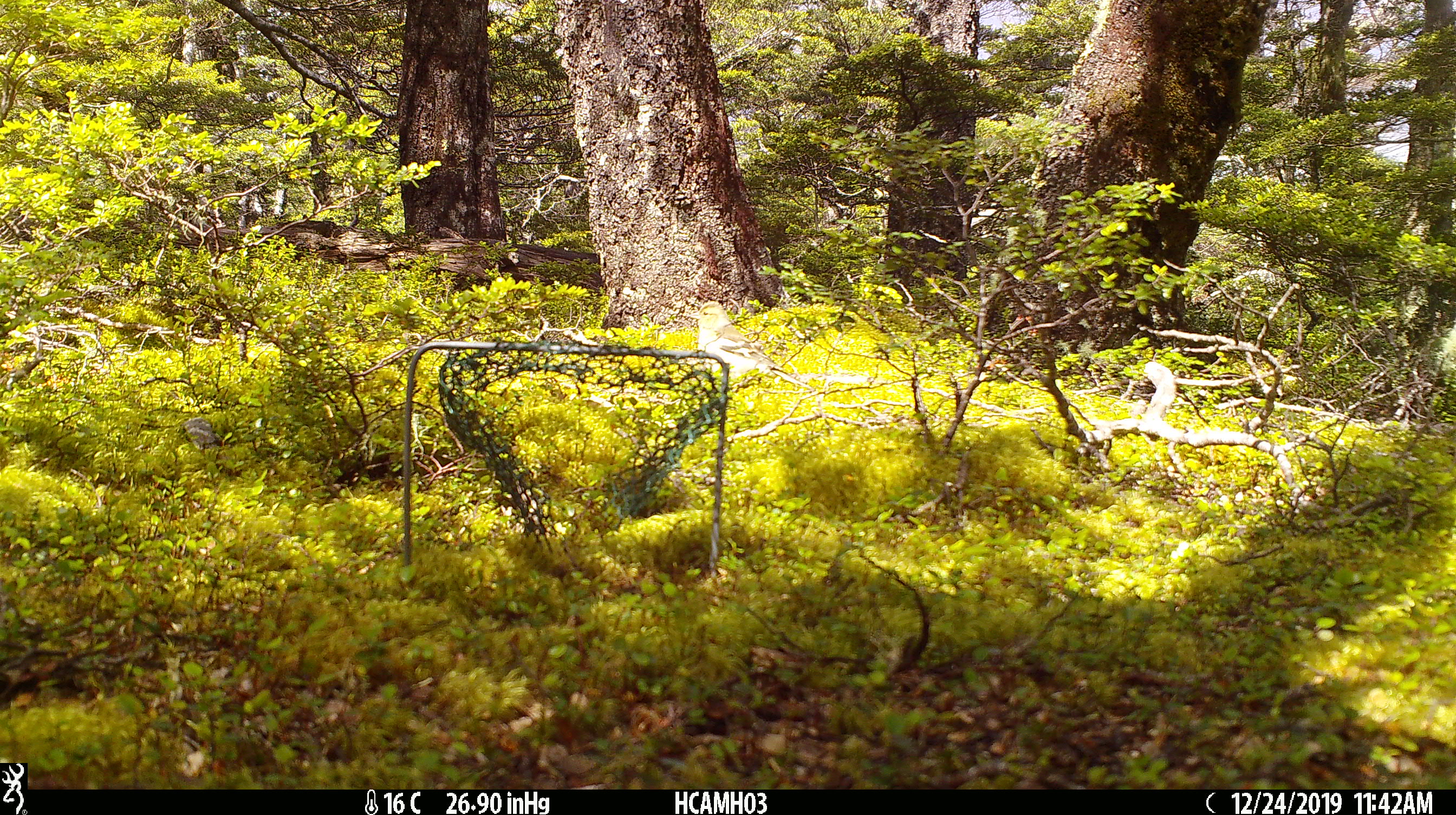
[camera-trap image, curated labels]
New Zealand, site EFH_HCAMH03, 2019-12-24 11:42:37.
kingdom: Animalia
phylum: Chordata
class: Aves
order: Passeriformes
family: Fringillidae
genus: Fringilla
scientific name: Fringilla coelebs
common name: common chaffinch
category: chaffinch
Chaffinch (common chaffinch) (Fringilla coelebs).